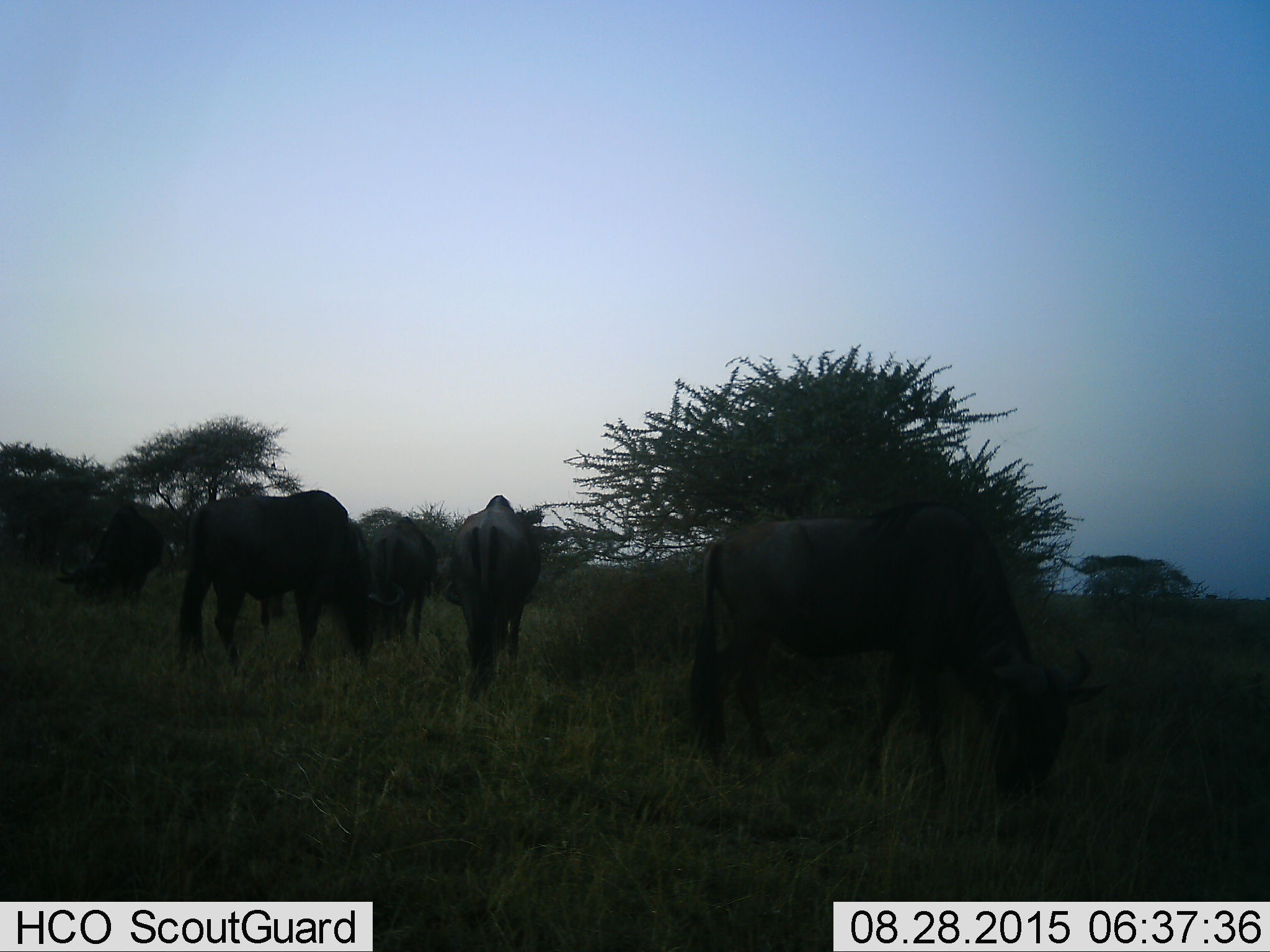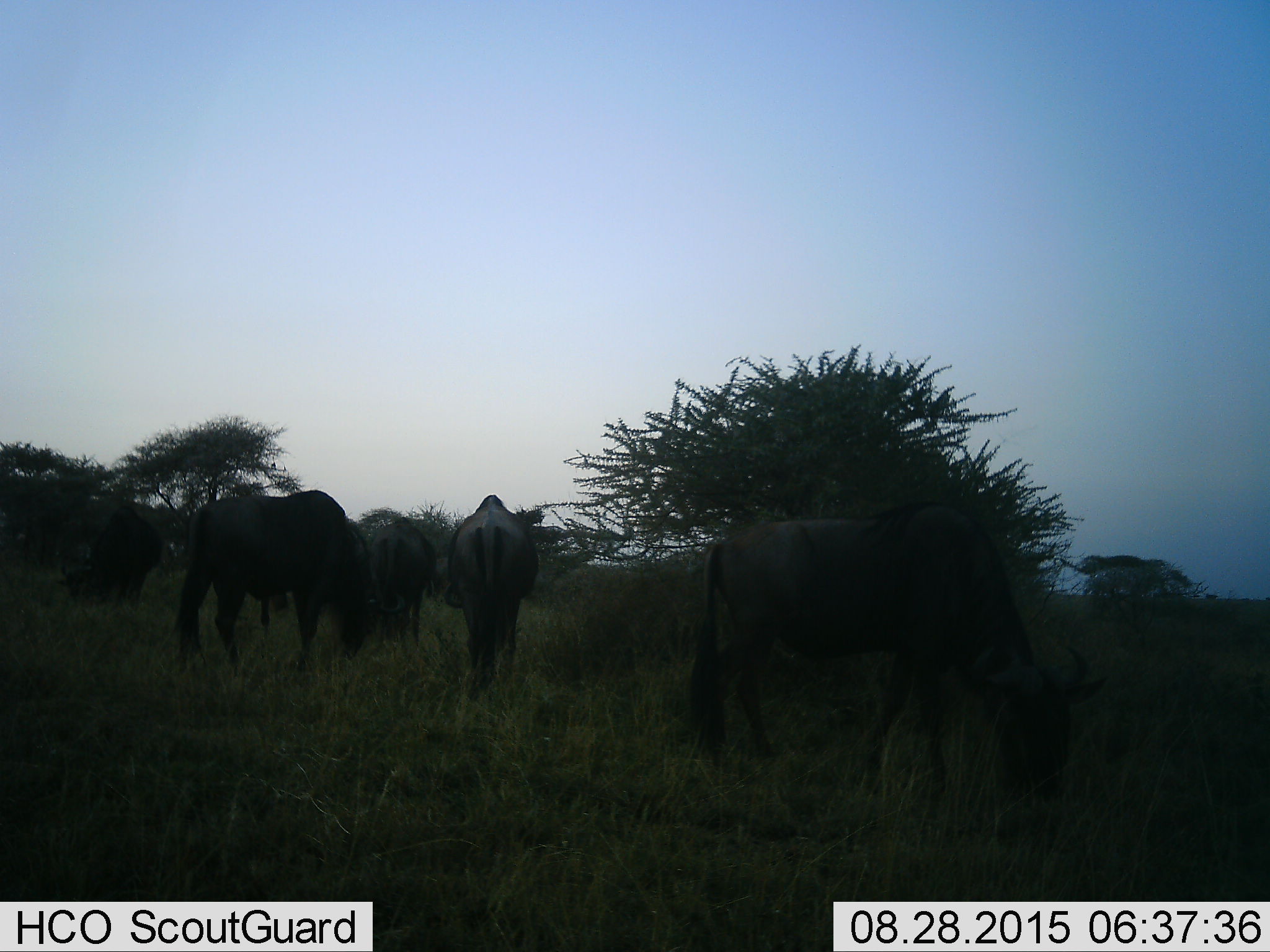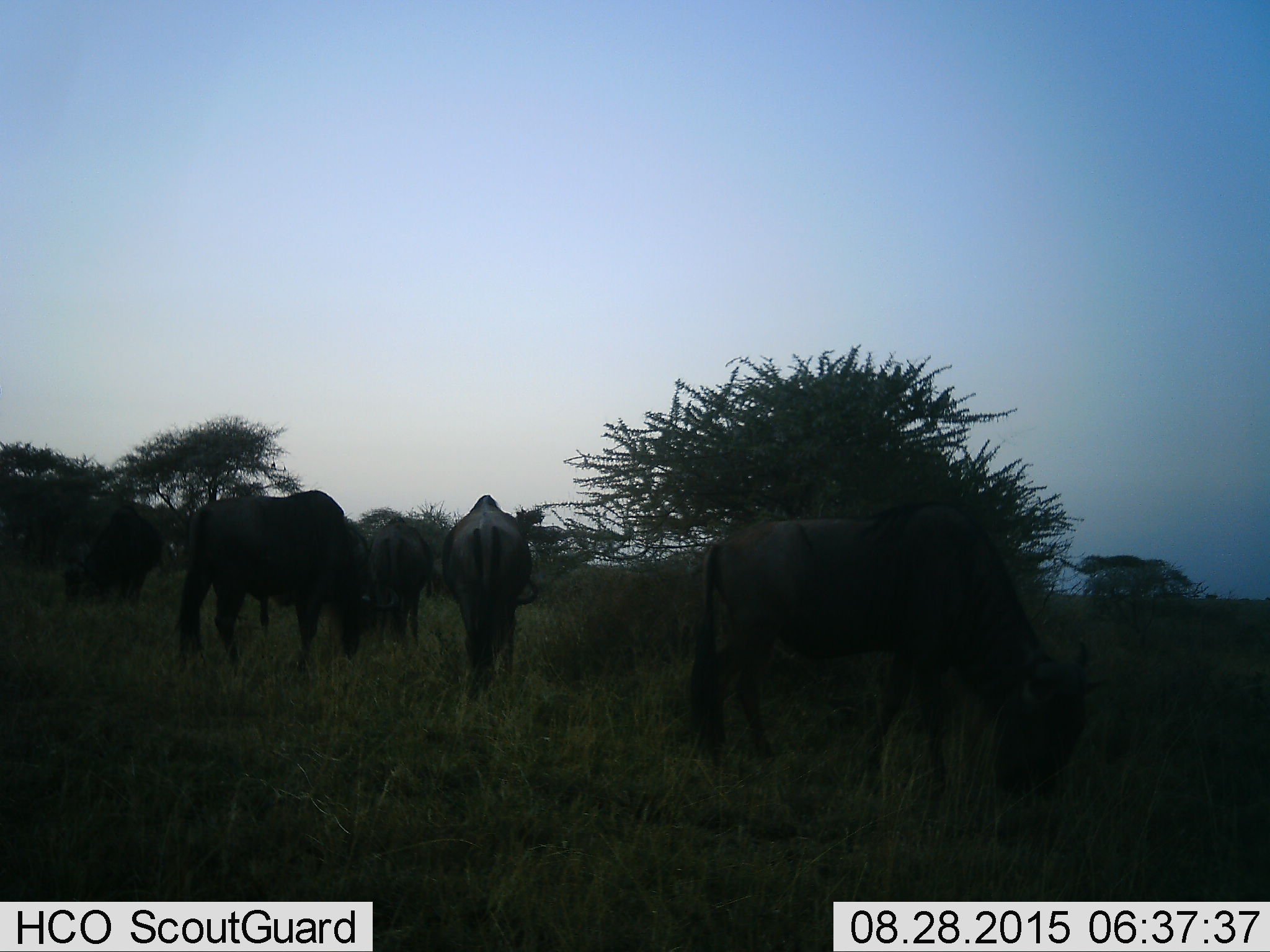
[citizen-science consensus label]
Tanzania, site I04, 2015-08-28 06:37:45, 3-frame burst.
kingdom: Animalia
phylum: Chordata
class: Mammalia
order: Artiodactyla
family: Bovidae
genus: Connochaetes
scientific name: Connochaetes taurinus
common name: blue wildebeest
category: wildebeest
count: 5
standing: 29%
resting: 0%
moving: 0%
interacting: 0%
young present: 0%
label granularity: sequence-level